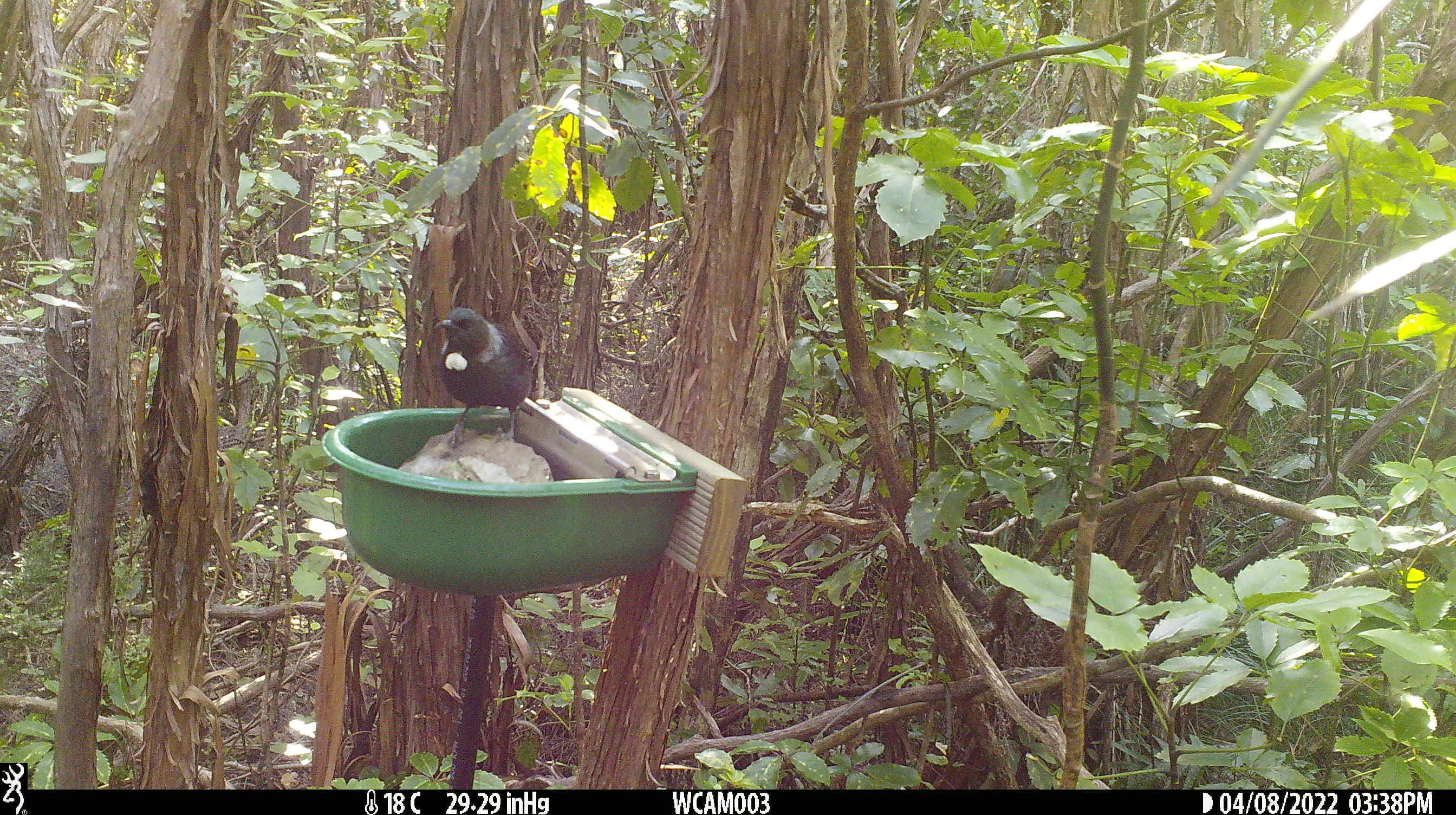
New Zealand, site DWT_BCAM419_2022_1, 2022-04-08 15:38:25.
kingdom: Animalia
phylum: Chordata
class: Aves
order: Passeriformes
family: Meliphagidae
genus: Prosthemadera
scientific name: Prosthemadera novaeseelandiae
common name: tui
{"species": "tui (Prosthemadera novaeseelandiae)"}